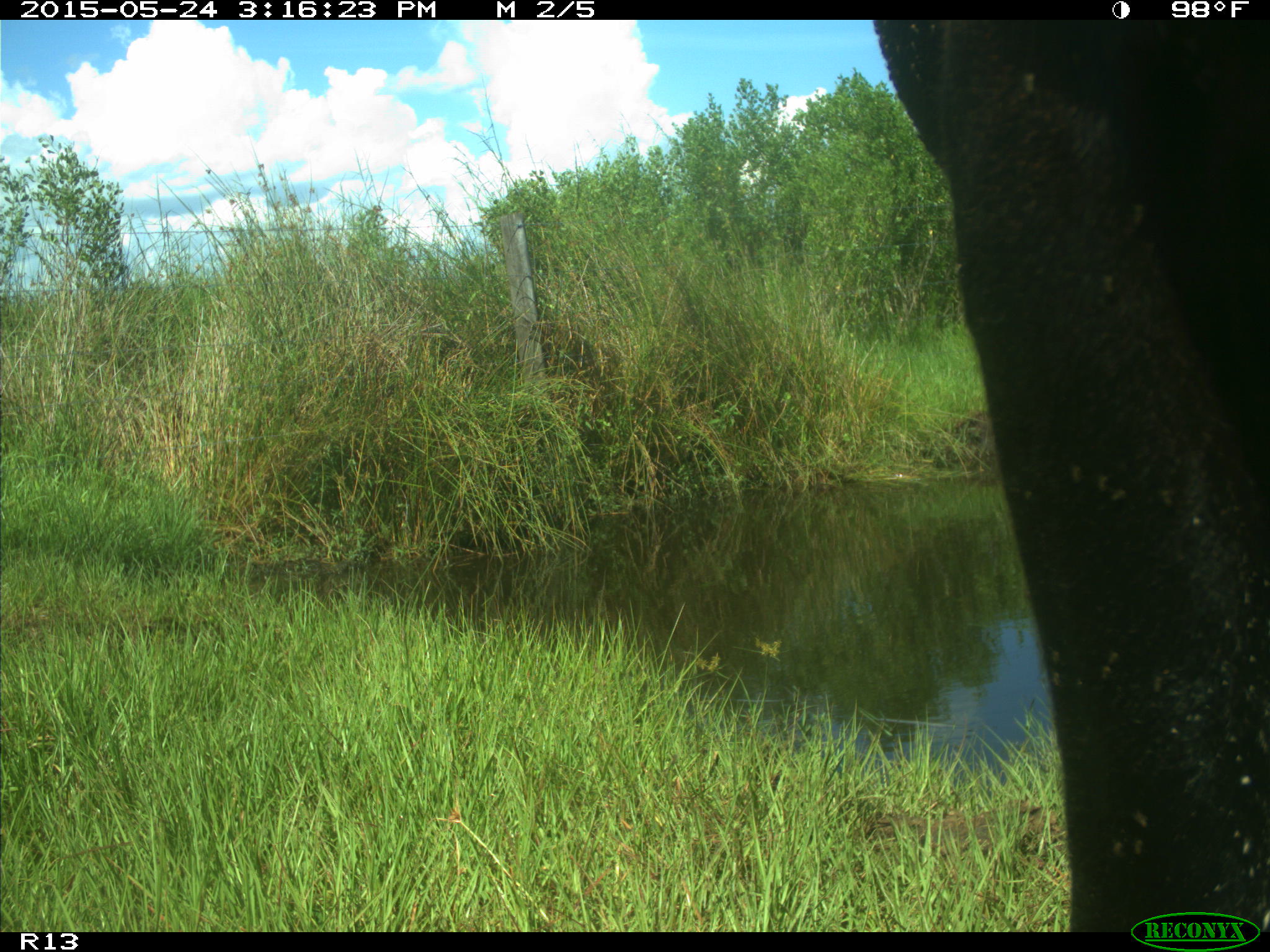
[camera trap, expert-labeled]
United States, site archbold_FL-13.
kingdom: Animalia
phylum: Chordata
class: Mammalia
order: Artiodactyla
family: Bovidae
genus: Bos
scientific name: Bos taurus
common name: domestic cow